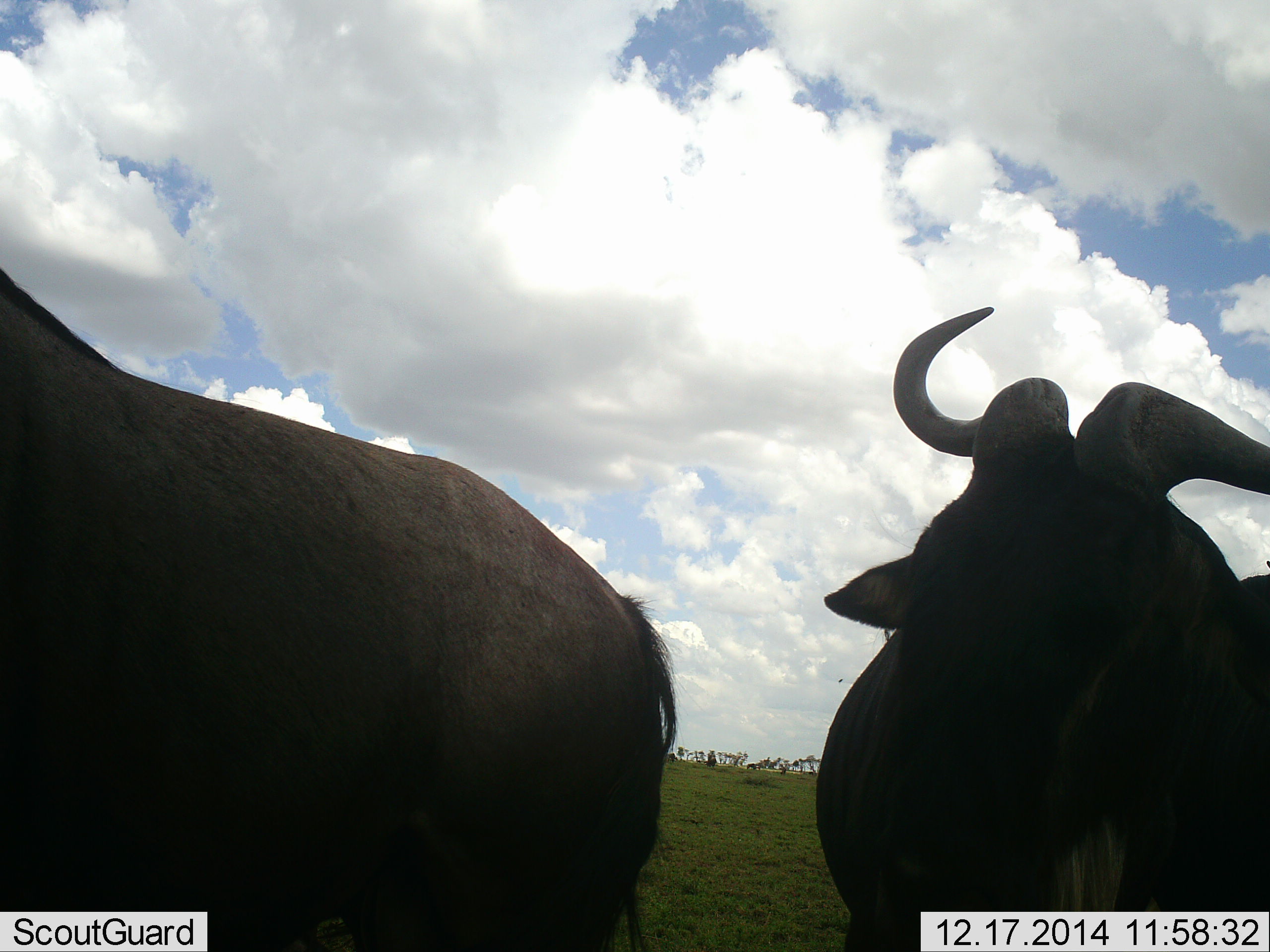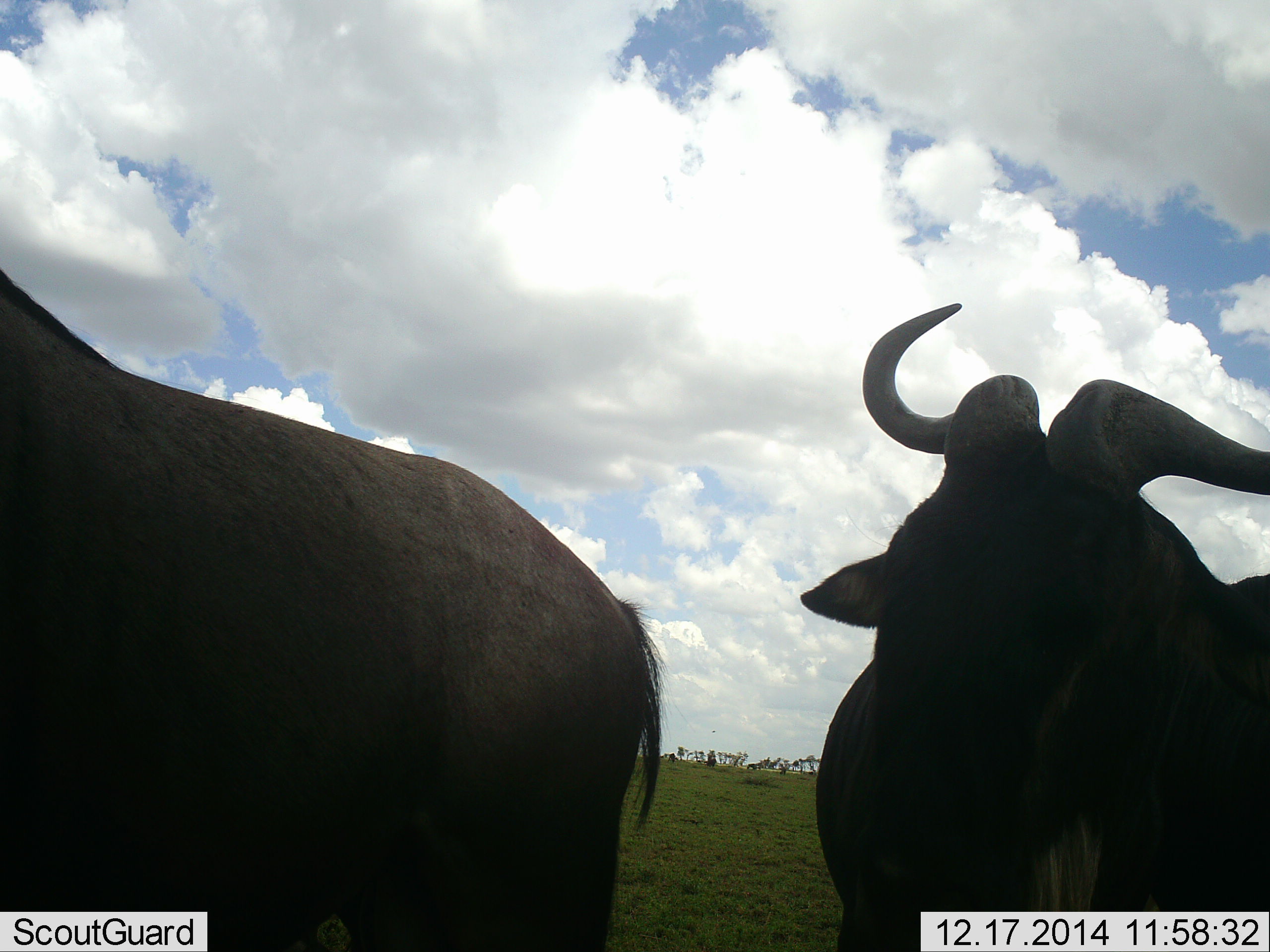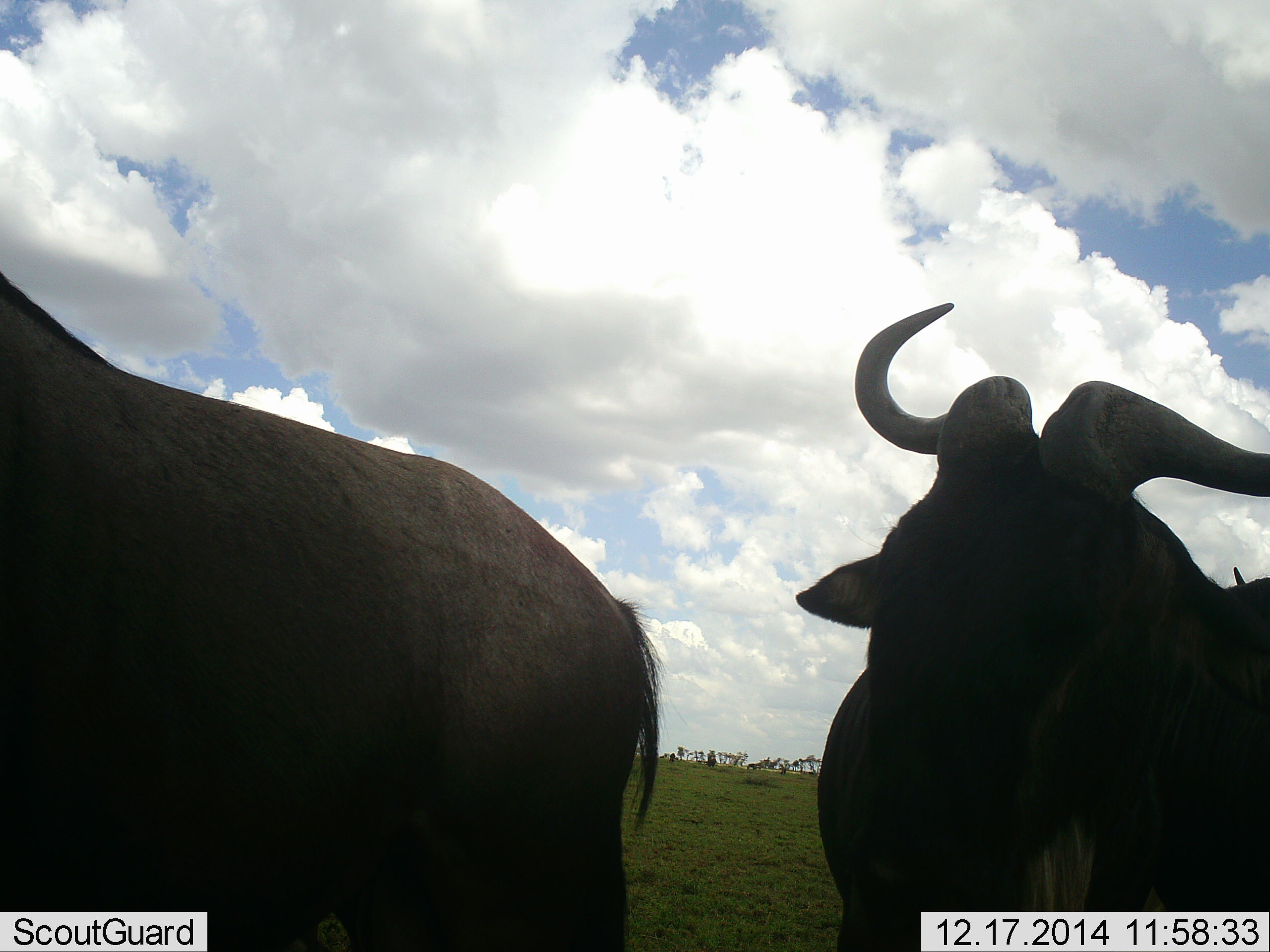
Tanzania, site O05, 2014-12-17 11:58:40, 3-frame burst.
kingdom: Animalia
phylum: Chordata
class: Mammalia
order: Artiodactyla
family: Bovidae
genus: Connochaetes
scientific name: Connochaetes taurinus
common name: blue wildebeest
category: wildebeest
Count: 2.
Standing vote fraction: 90%.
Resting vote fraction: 0%.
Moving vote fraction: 20%.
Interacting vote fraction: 0%.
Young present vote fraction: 0%.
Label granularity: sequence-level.